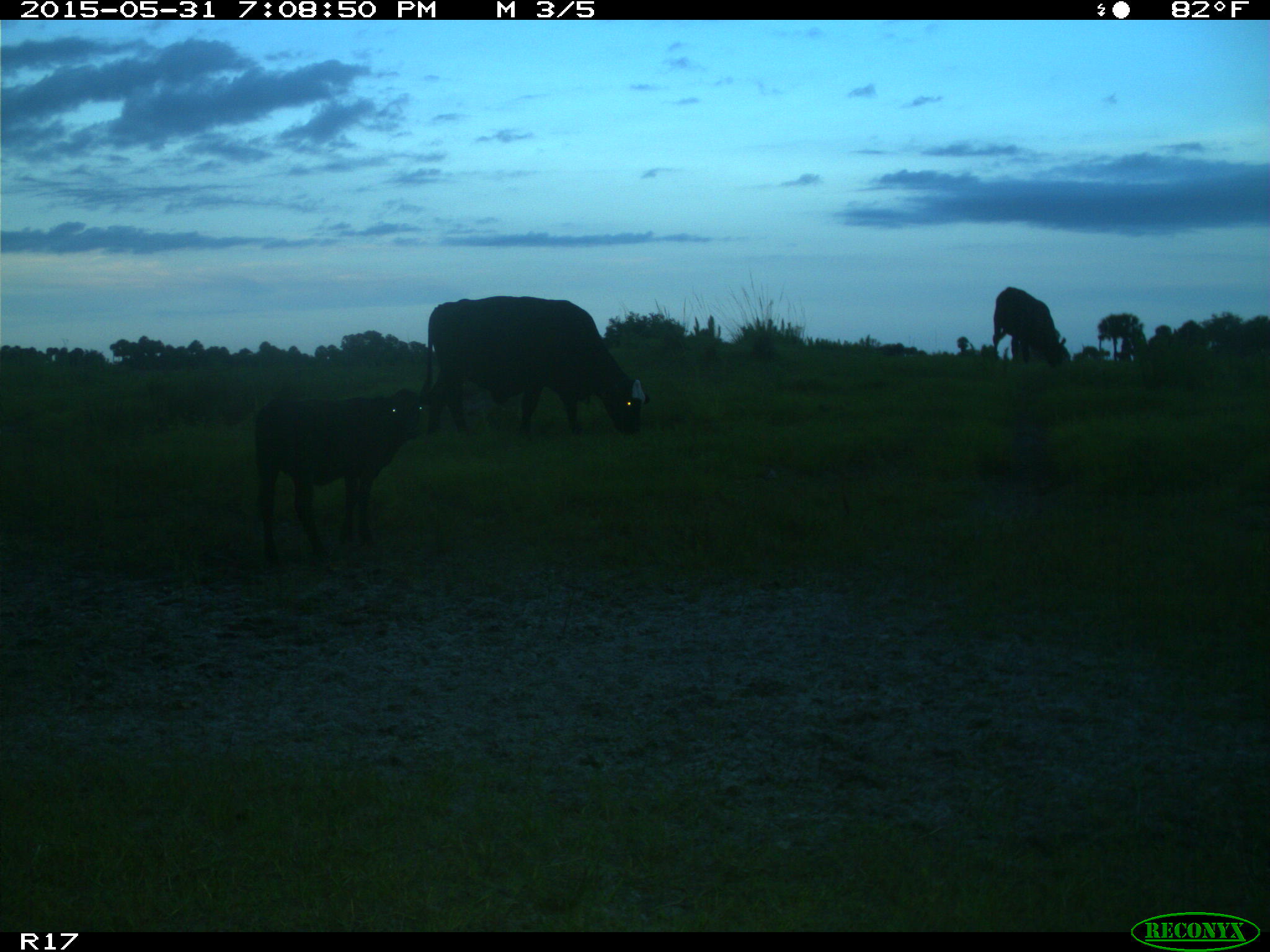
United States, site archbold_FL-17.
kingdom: Animalia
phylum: Chordata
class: Mammalia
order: Artiodactyla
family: Bovidae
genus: Bos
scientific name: Bos taurus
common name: domestic cow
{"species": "Bos taurus (domestic cow)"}